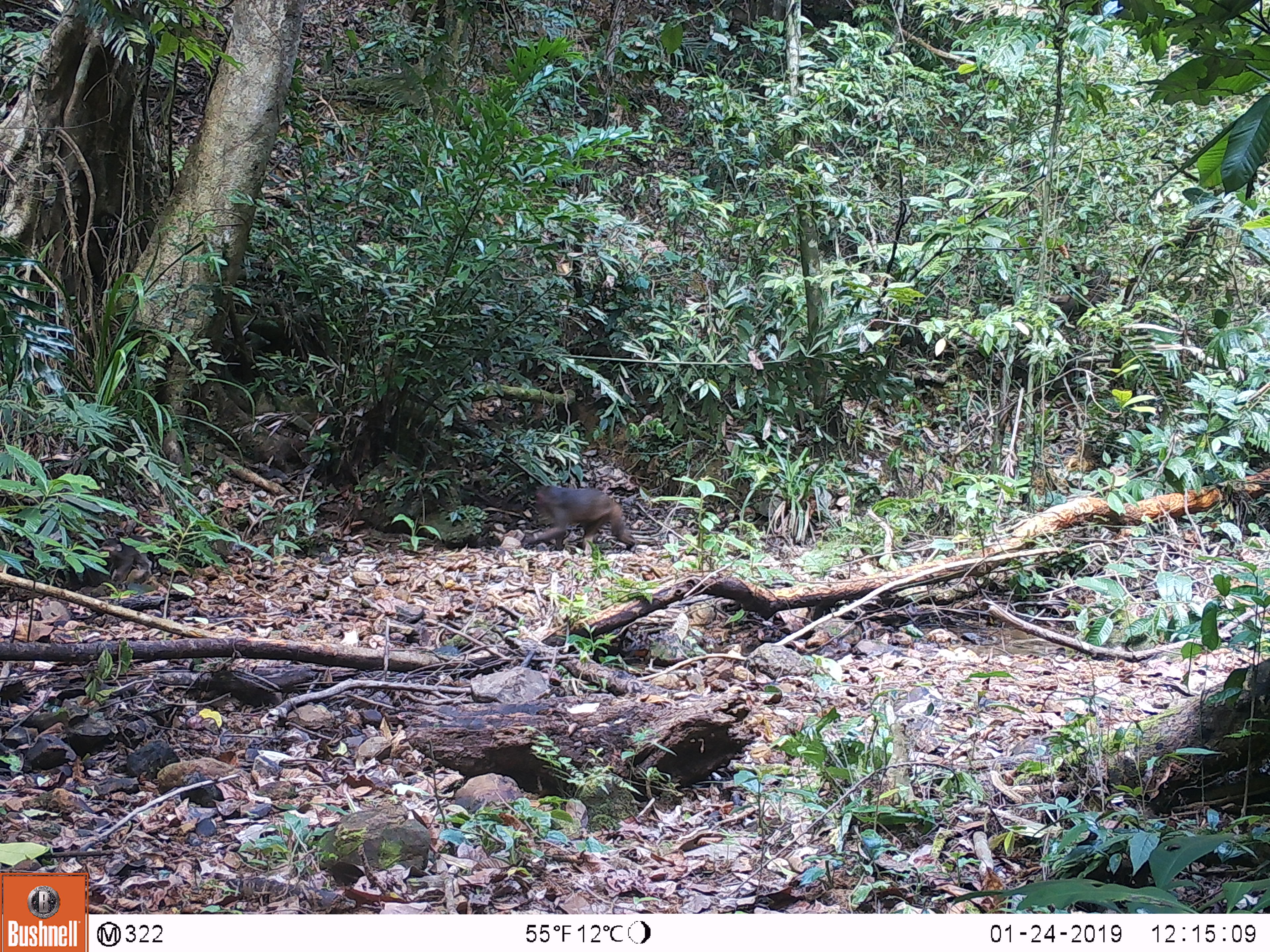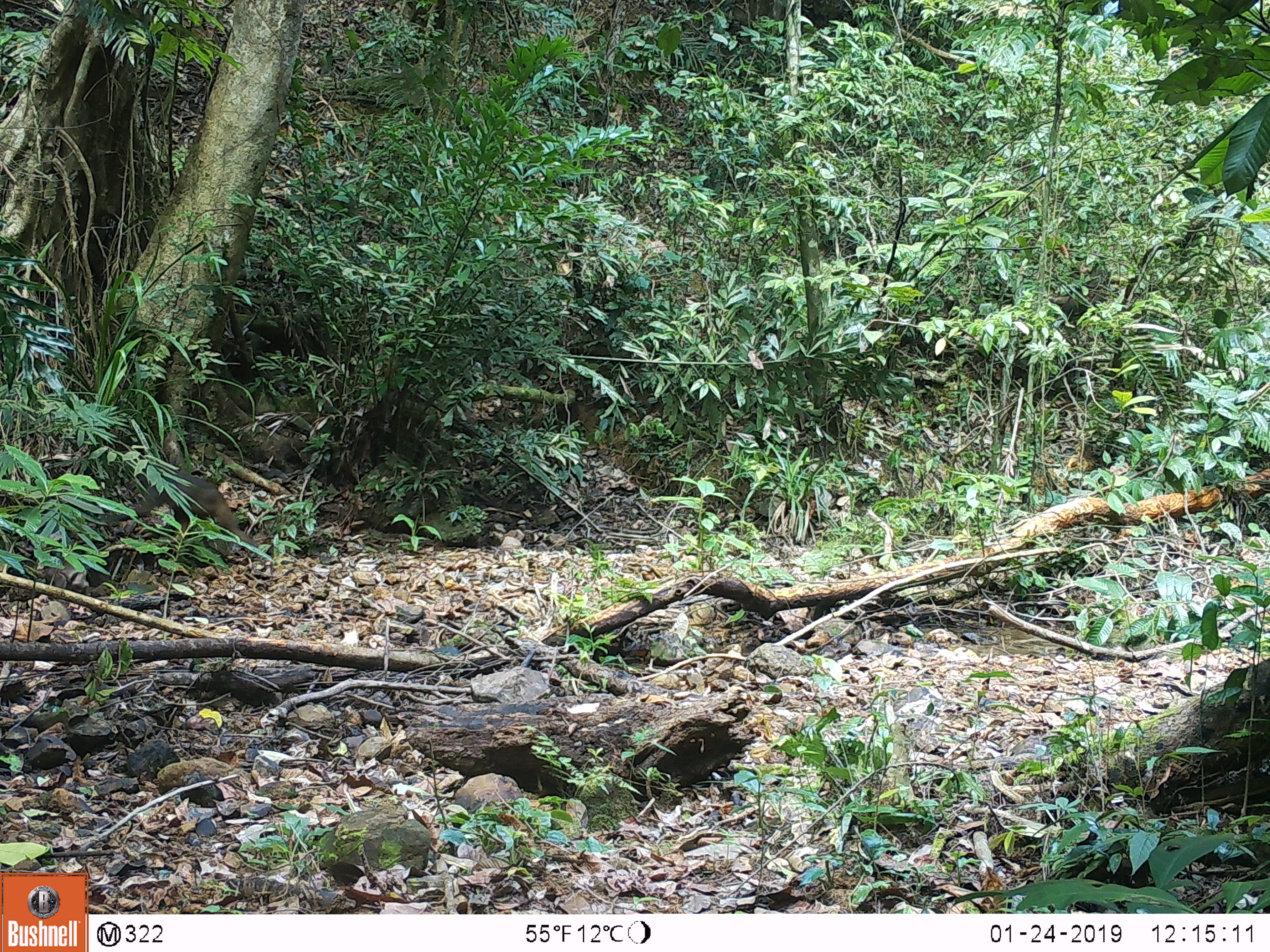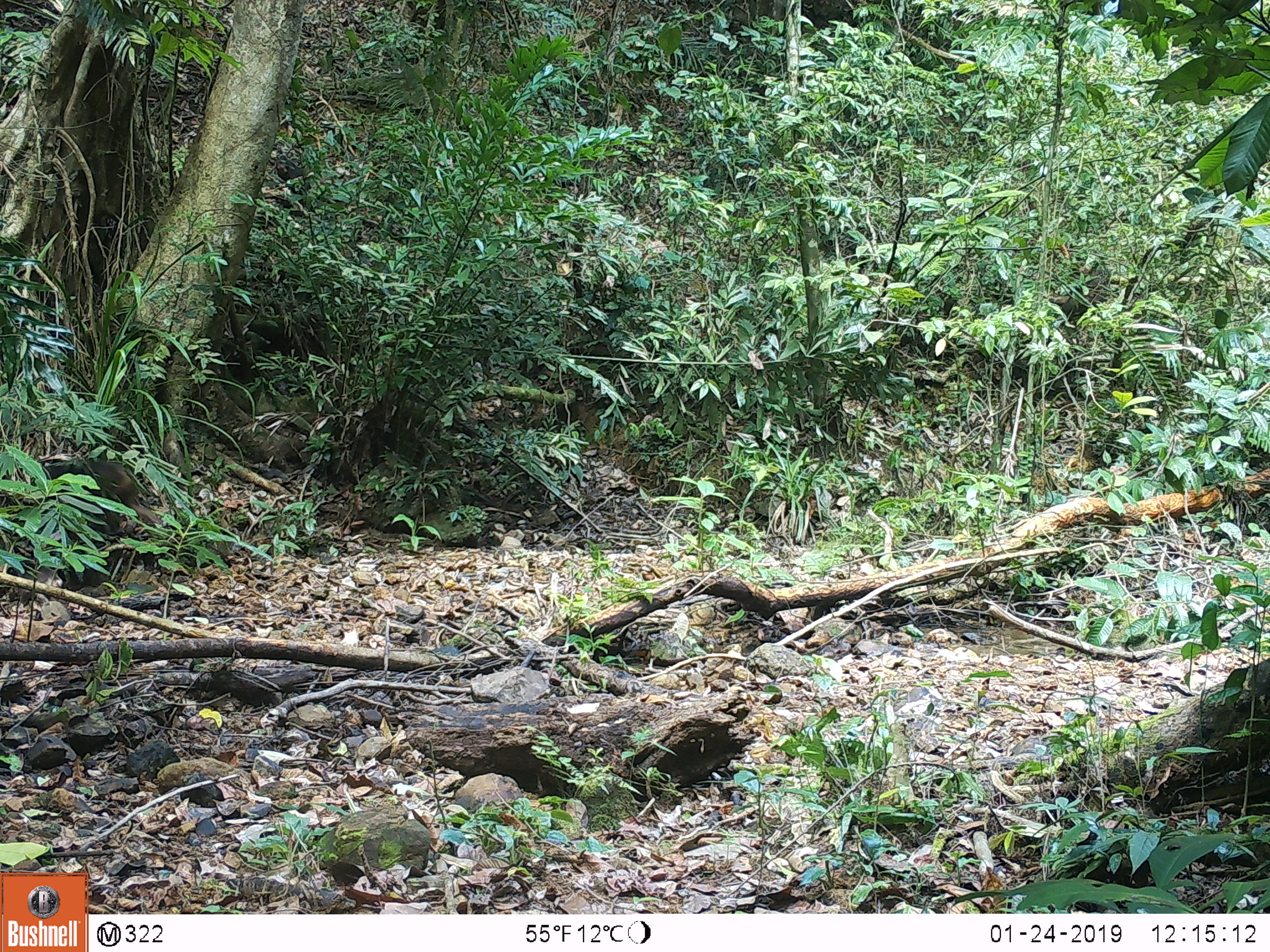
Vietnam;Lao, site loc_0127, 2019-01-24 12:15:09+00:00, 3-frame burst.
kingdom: Animalia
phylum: Chordata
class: Mammalia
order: Primates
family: Cercopithecidae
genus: Macaca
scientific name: Macaca arctoides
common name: stump-tailed macaque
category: stump tailed macaque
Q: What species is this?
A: Stump tailed macaque (stump-tailed macaque) (Macaca arctoides).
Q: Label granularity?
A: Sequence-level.